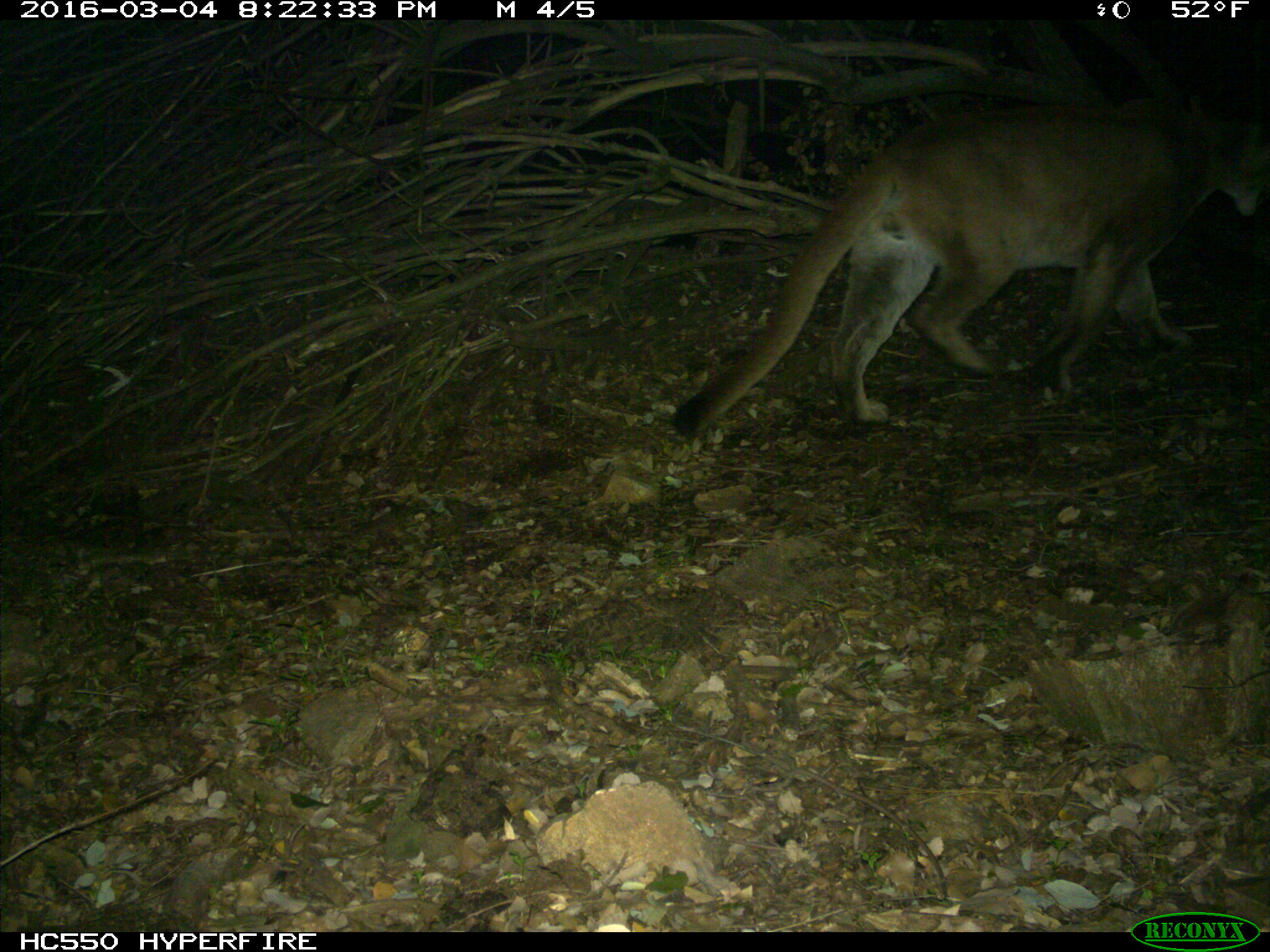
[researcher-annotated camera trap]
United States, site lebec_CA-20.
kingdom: Animalia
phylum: Chordata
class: Mammalia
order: Carnivora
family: Felidae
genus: Puma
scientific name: Puma concolor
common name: mountain lion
Puma concolor (mountain lion).